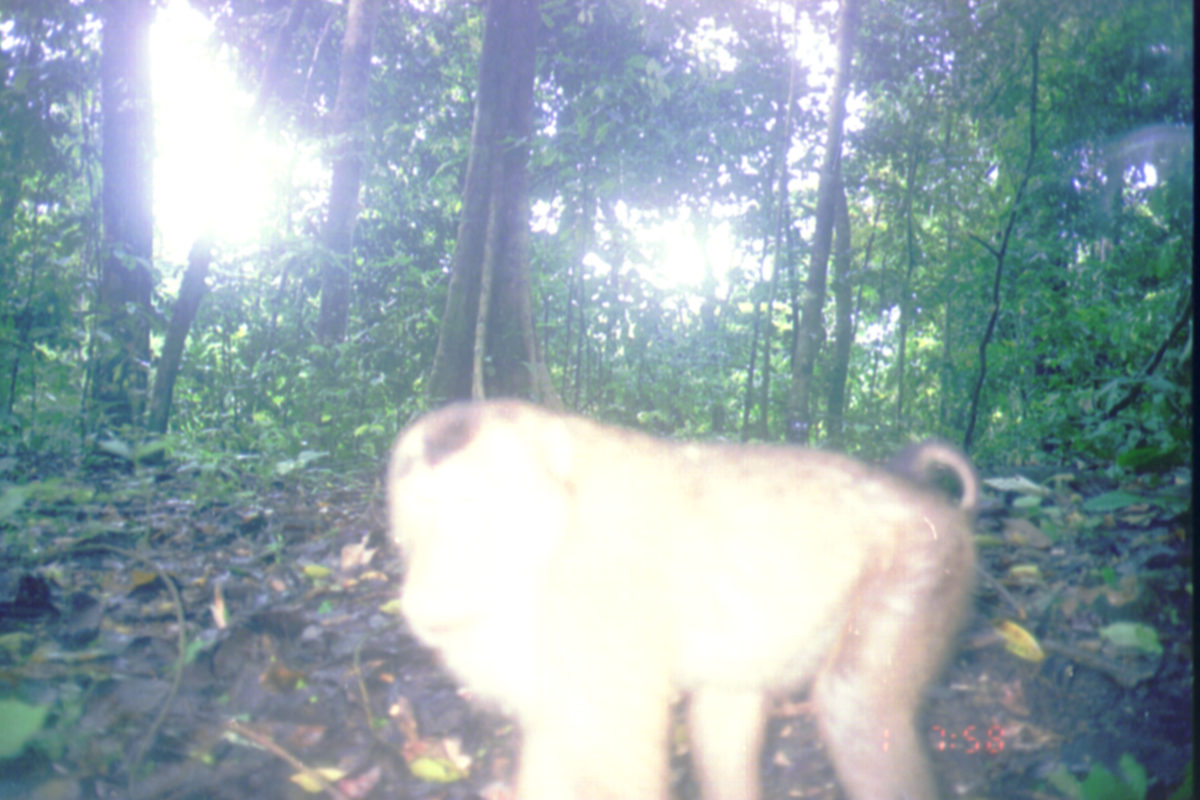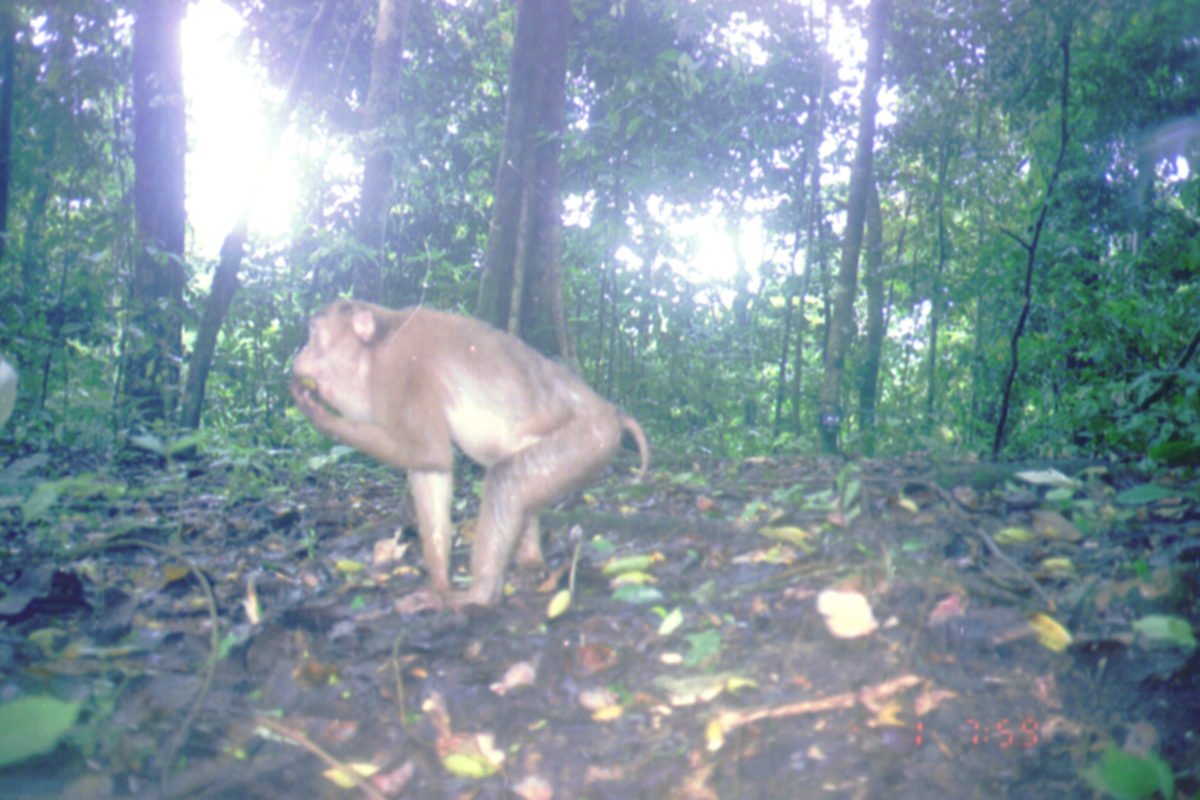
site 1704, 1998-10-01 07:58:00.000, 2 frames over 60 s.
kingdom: Animalia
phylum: Chordata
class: Mammalia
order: Primates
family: Cercopithecidae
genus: Macaca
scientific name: Macaca nemestrina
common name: southern pig-tailed macaque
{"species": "Macaca nemestrina (southern pig-tailed macaque)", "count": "1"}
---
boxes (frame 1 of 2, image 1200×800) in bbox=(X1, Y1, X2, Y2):
macaca nemestrina: bbox=(389, 401, 979, 799)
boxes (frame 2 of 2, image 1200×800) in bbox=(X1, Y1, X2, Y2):
macaca nemestrina: bbox=(289, 297, 648, 618)